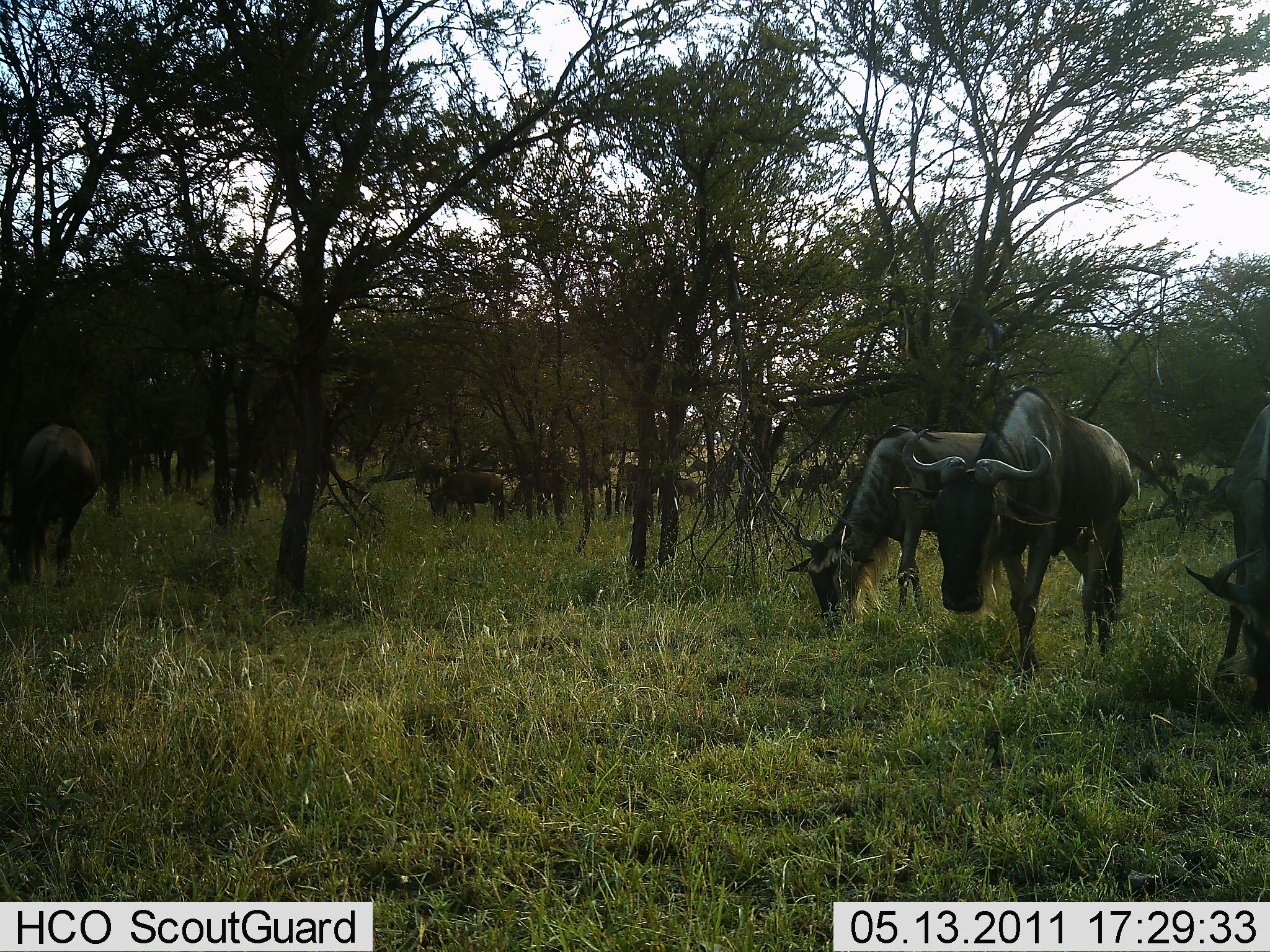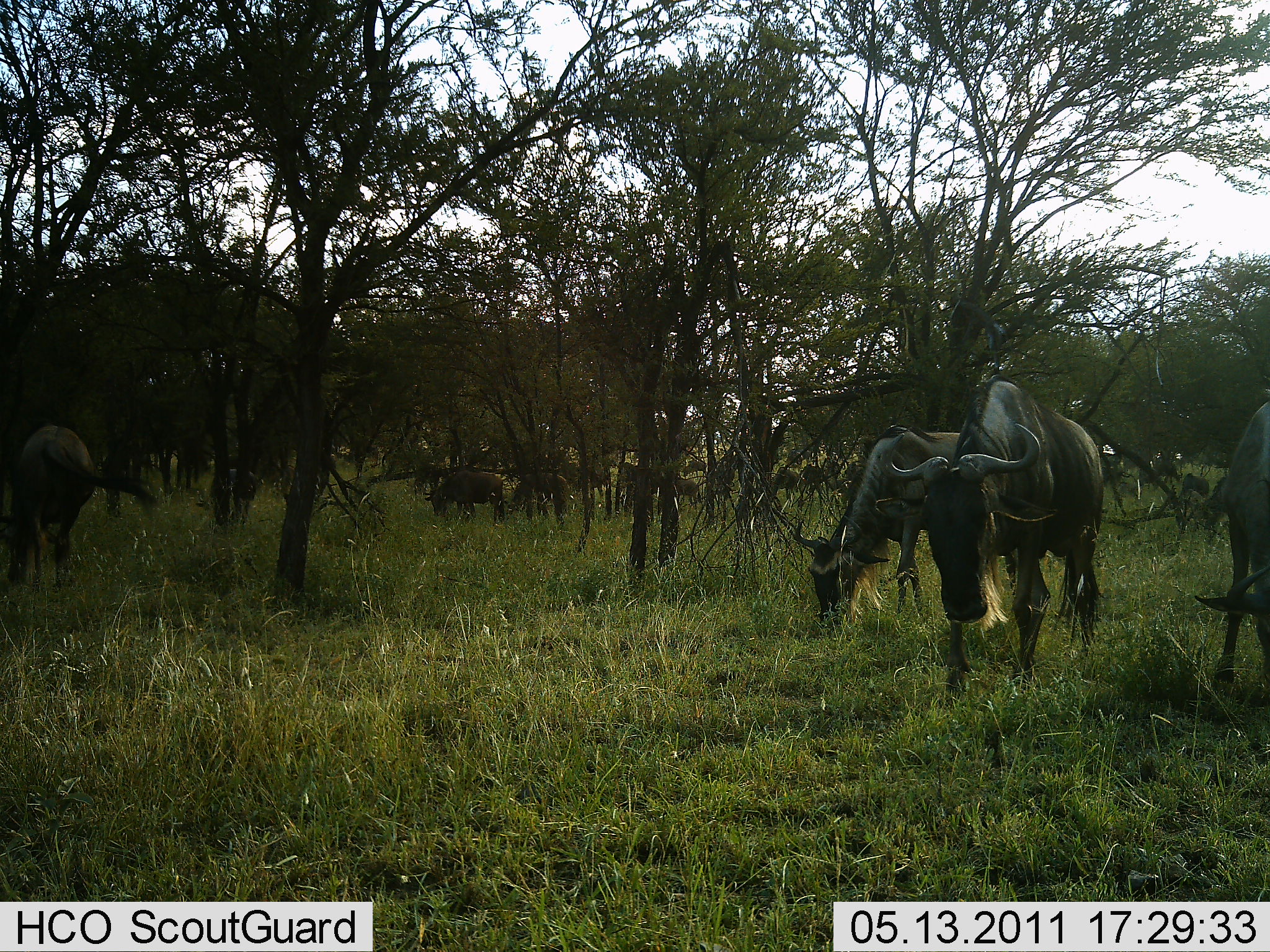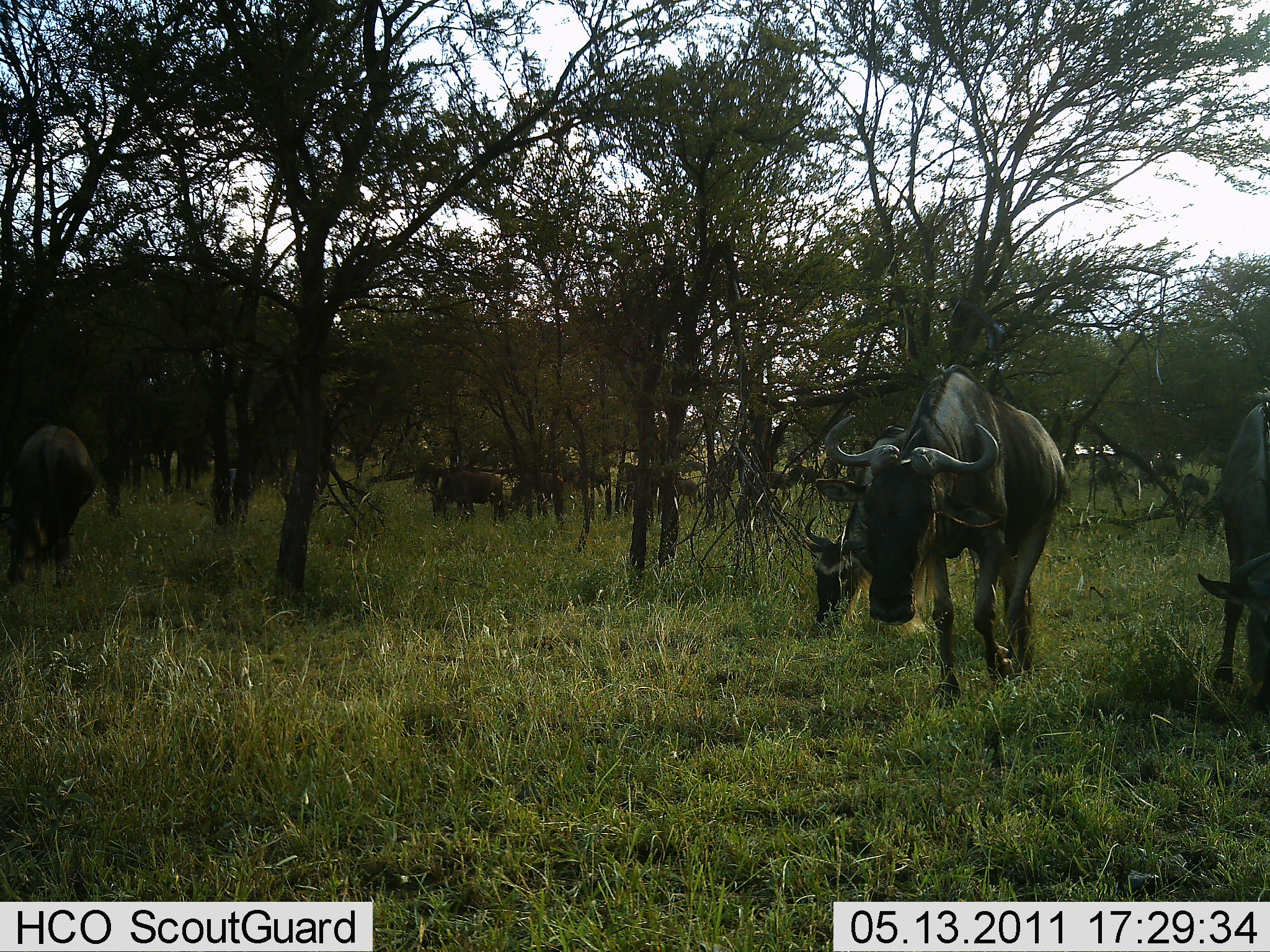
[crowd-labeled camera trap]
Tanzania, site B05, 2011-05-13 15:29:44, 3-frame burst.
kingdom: Animalia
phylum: Chordata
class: Mammalia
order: Artiodactyla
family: Bovidae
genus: Connochaetes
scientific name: Connochaetes taurinus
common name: blue wildebeest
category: wildebeest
Wildebeest (blue wildebeest) (Connochaetes taurinus), count 11-50. Behavior (volunteer vote fractions): standing 64%, resting 0%, moving 73%, interacting 0%. Young present (vote fraction): 0%. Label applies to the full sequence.